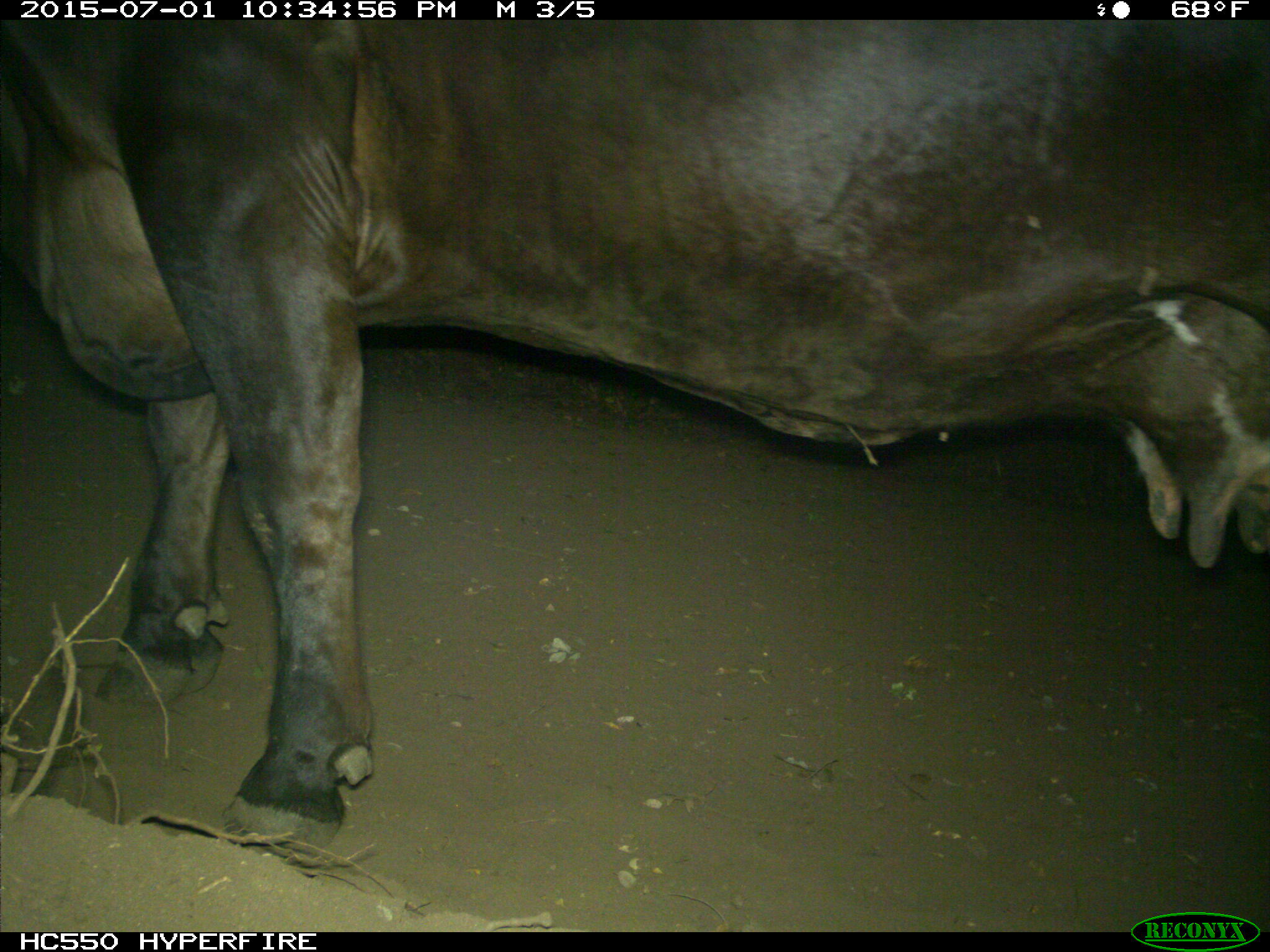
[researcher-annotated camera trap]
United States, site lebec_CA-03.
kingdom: Animalia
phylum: Chordata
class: Mammalia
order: Artiodactyla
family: Bovidae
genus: Bos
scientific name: Bos taurus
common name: domestic cow